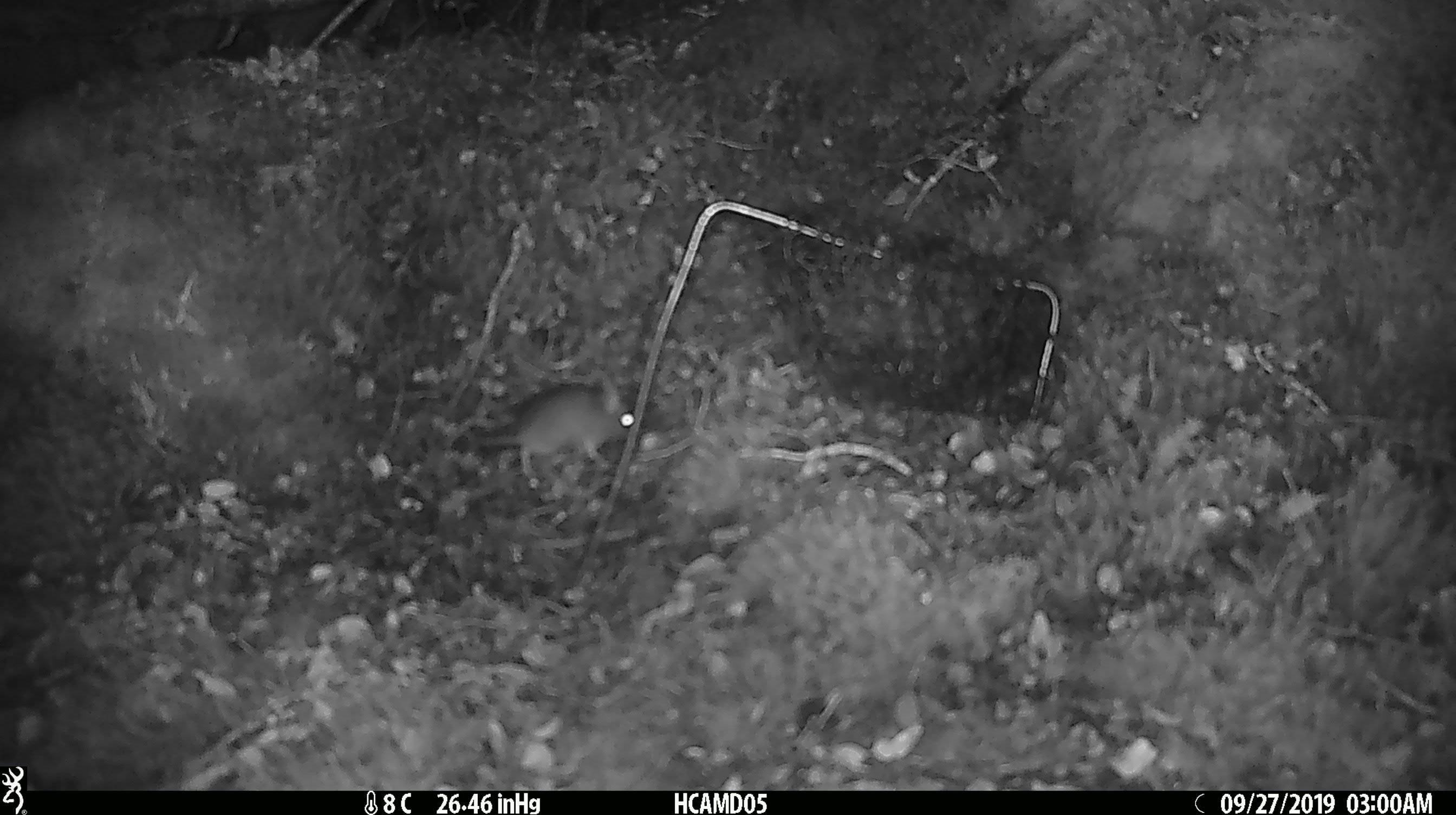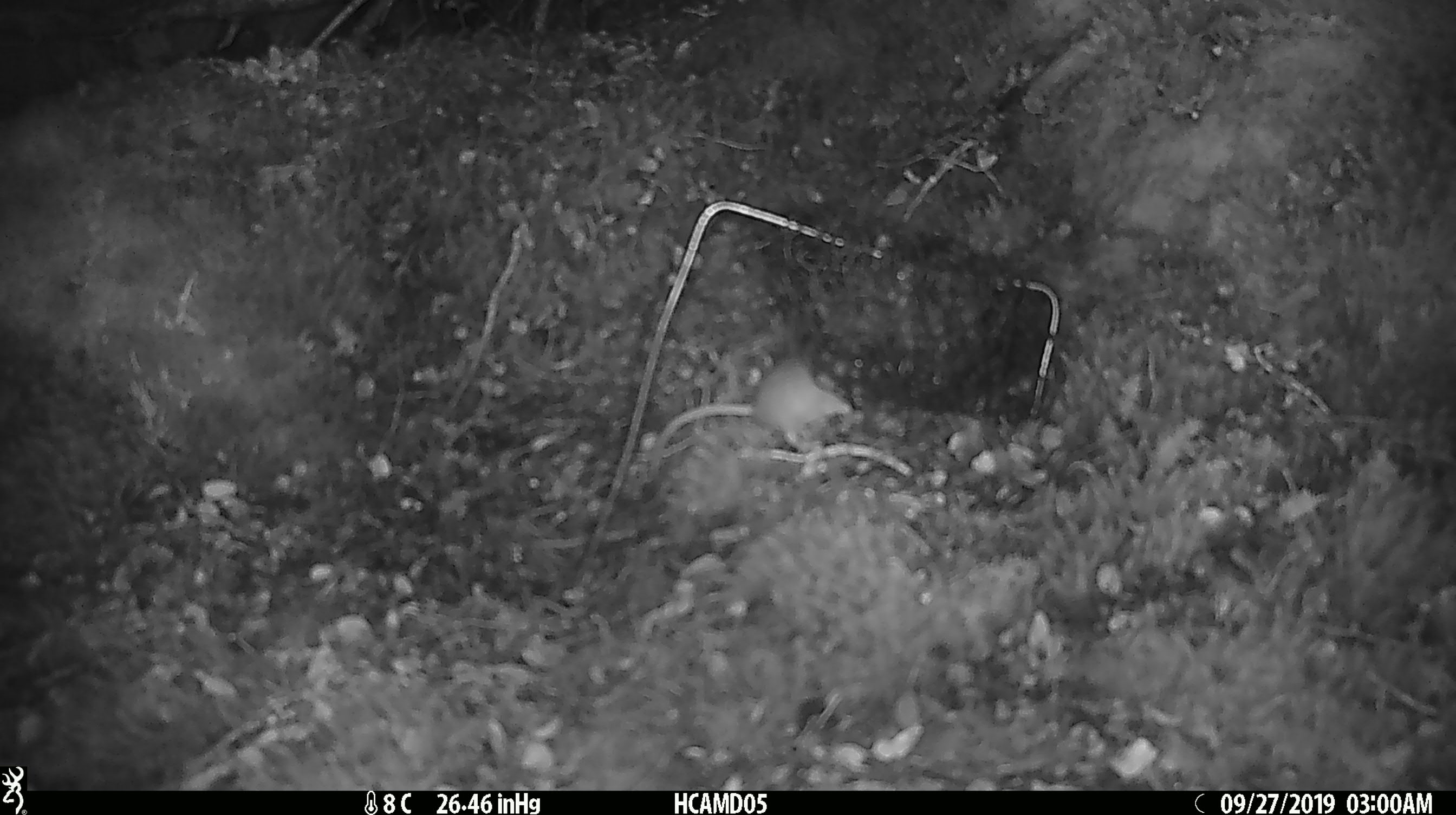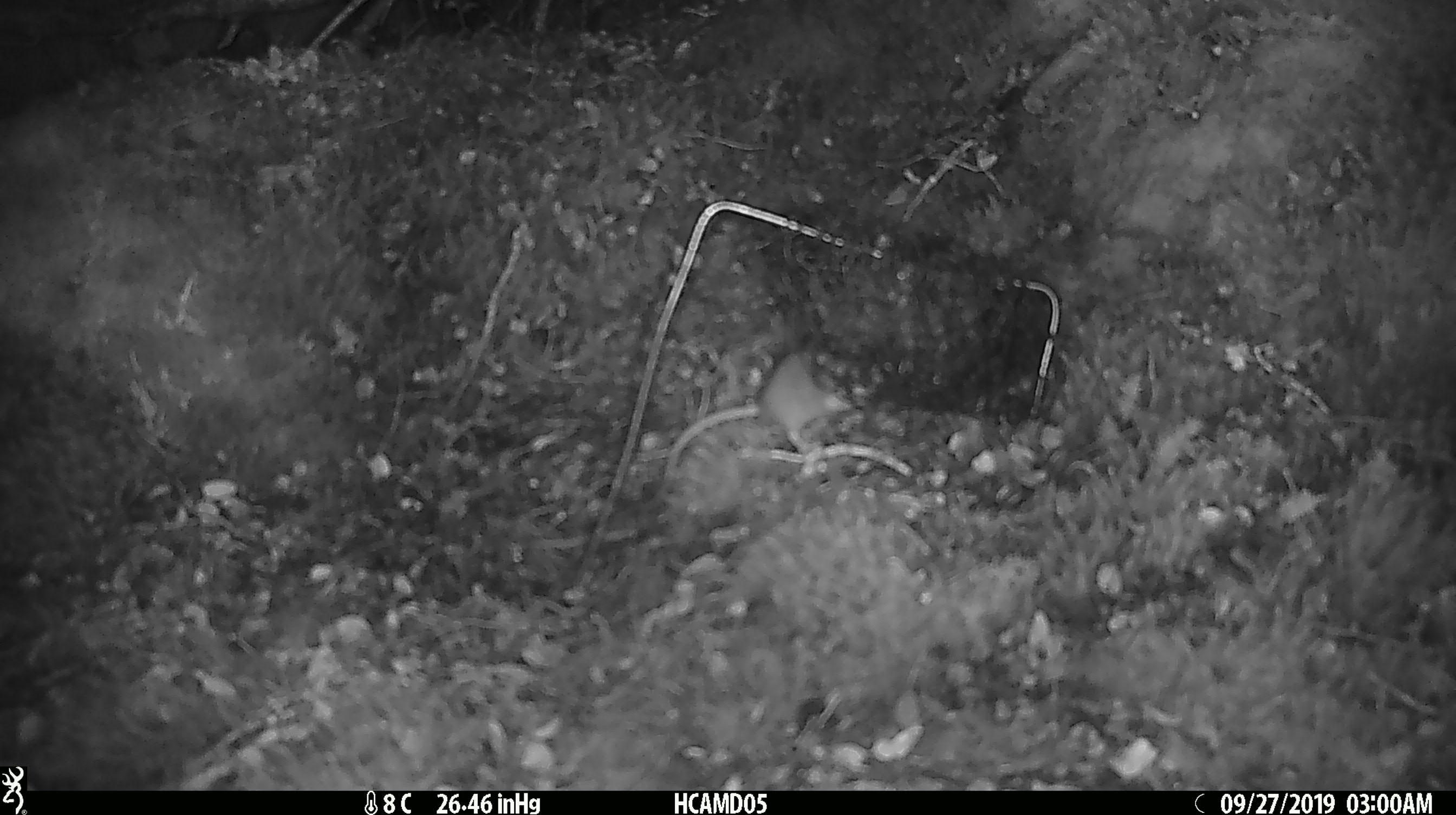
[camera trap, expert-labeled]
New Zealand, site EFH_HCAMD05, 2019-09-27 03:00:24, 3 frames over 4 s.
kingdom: Animalia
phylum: Chordata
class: Mammalia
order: Rodentia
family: Muridae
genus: Mus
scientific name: Mus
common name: mouse